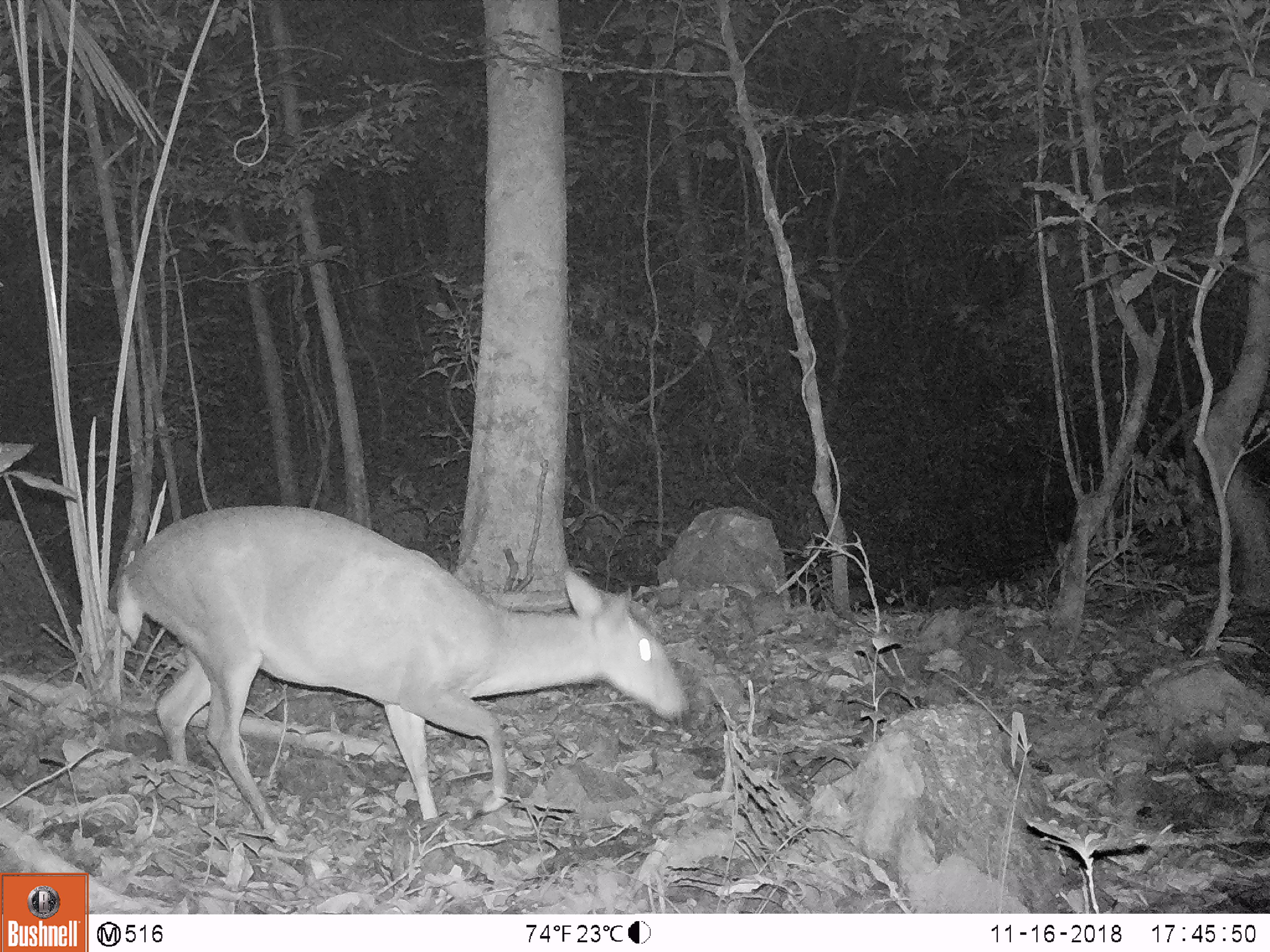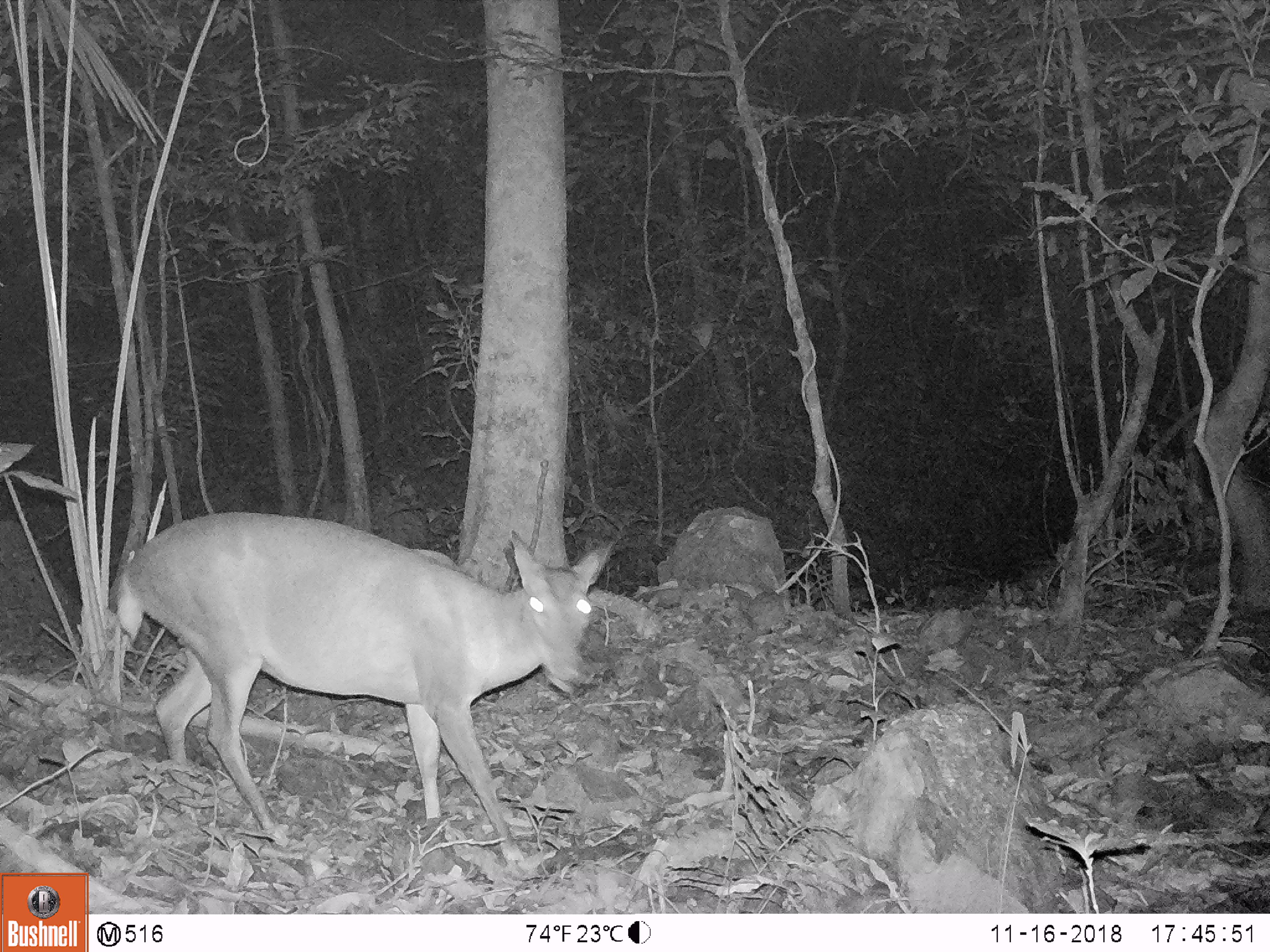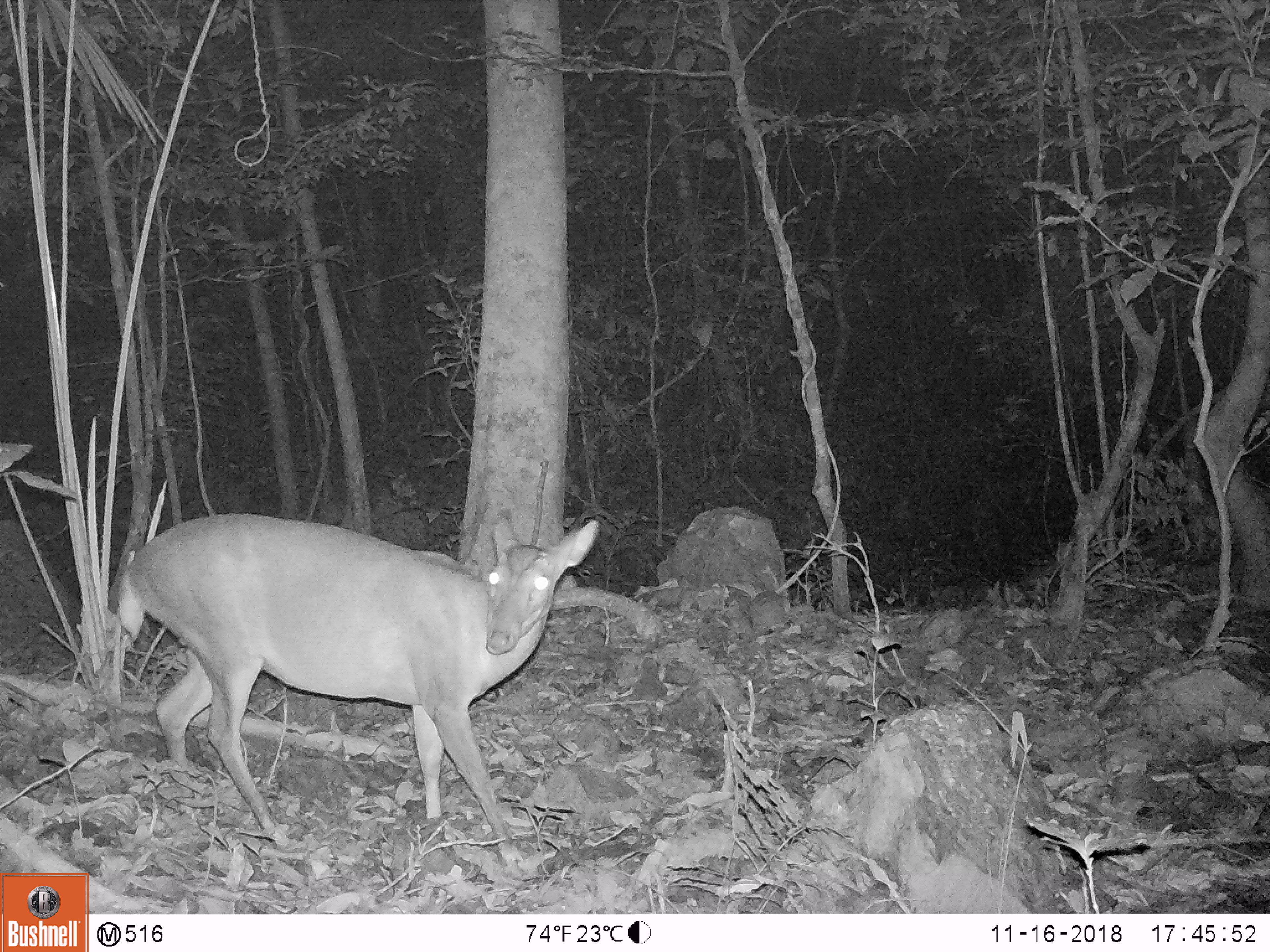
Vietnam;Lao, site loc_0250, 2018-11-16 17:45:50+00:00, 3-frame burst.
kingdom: Animalia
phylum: Chordata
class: Mammalia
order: Artiodactyla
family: Cervidae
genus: Muntiacus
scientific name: Muntiacus vuquangensis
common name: large-antlered muntjac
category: large antlered muntjac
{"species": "large antlered muntjac (large-antlered muntjac) (Muntiacus vuquangensis)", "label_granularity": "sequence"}